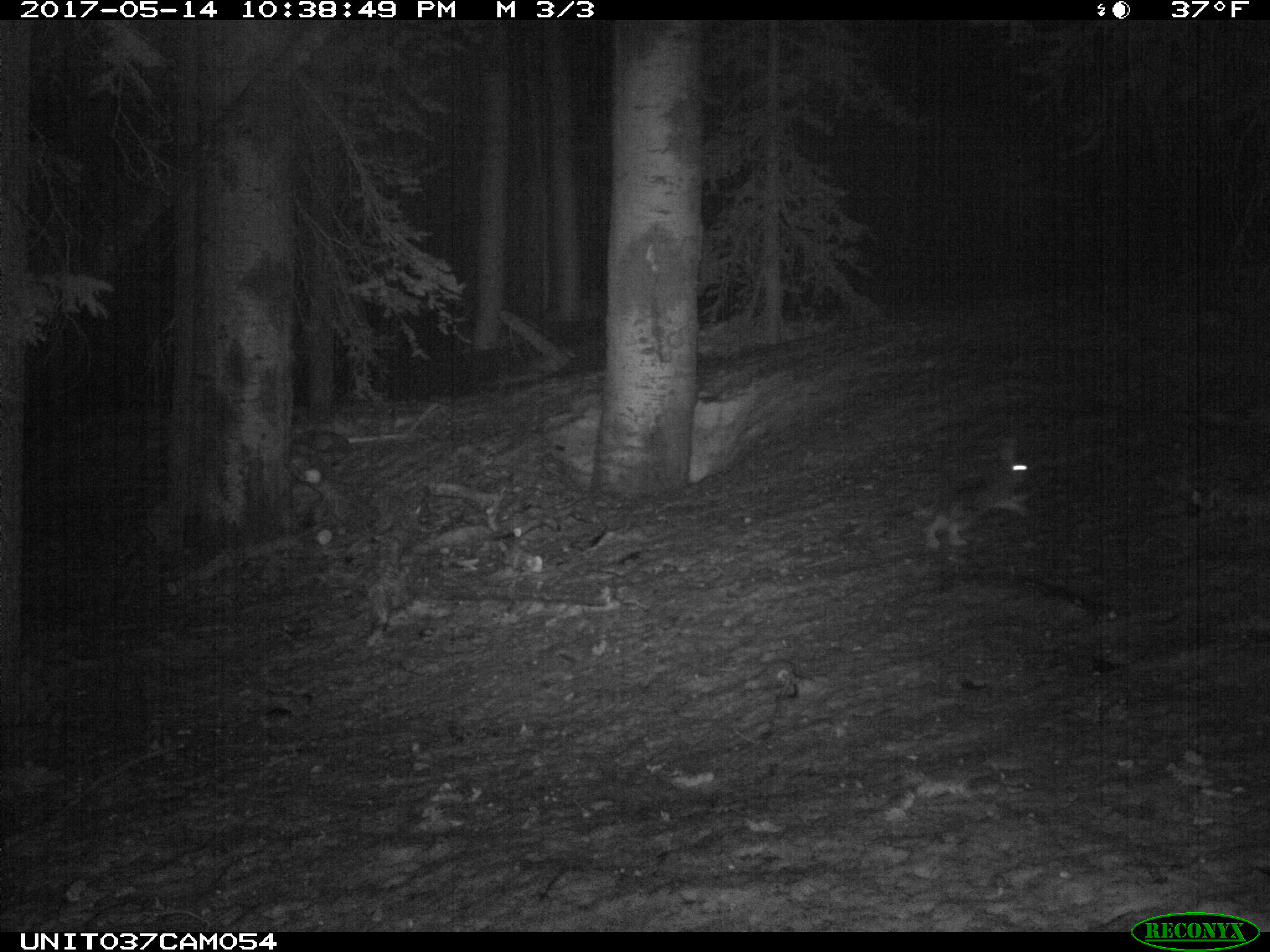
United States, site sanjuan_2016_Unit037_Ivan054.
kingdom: Animalia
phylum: Chordata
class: Mammalia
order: Lagomorpha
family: Leporidae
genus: Lepus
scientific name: Lepus americanus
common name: snowshoe hare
Lepus americanus (snowshoe hare).